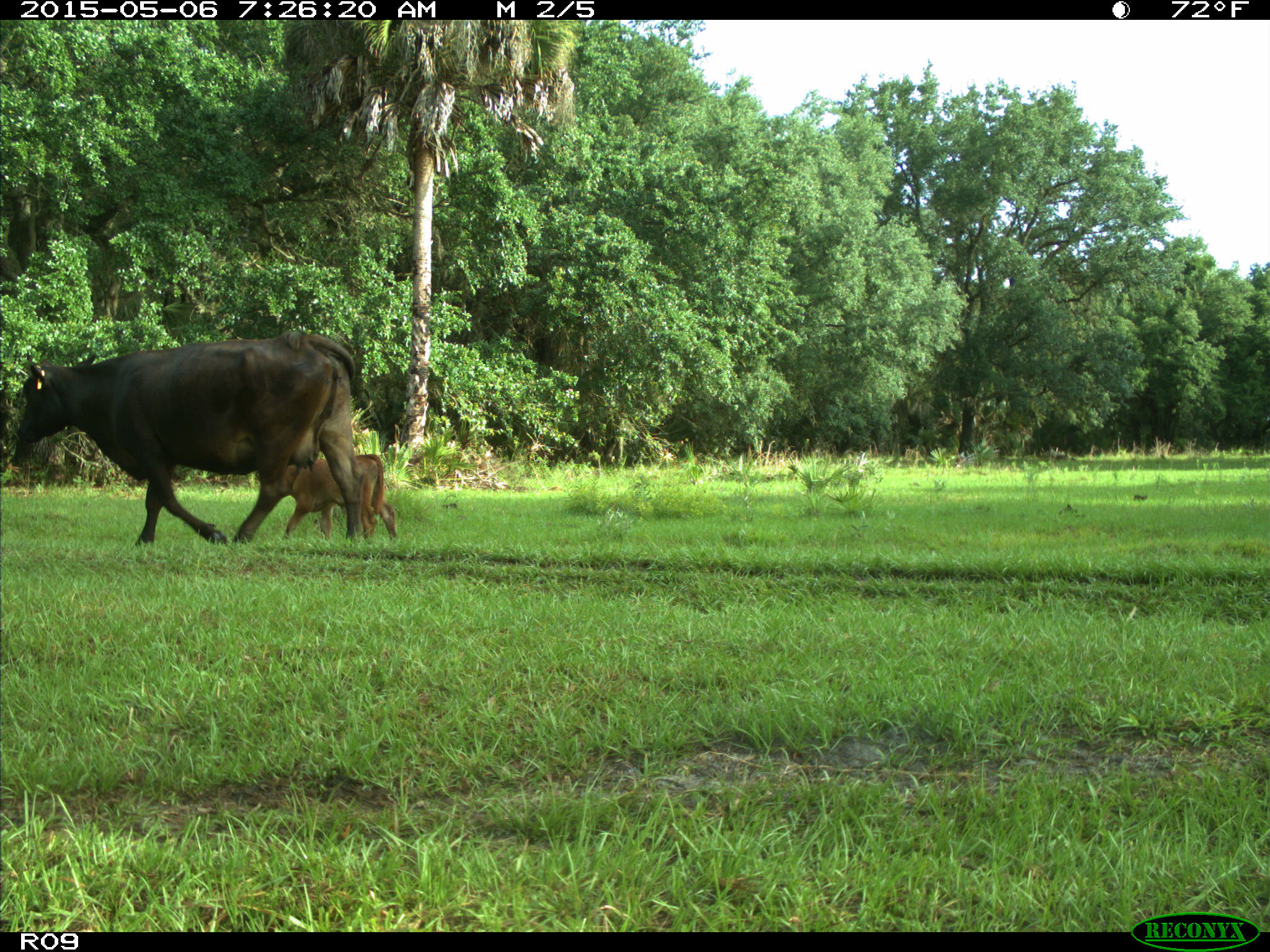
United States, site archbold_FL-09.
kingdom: Animalia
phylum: Chordata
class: Mammalia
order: Artiodactyla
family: Bovidae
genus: Bos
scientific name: Bos taurus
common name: domestic cow